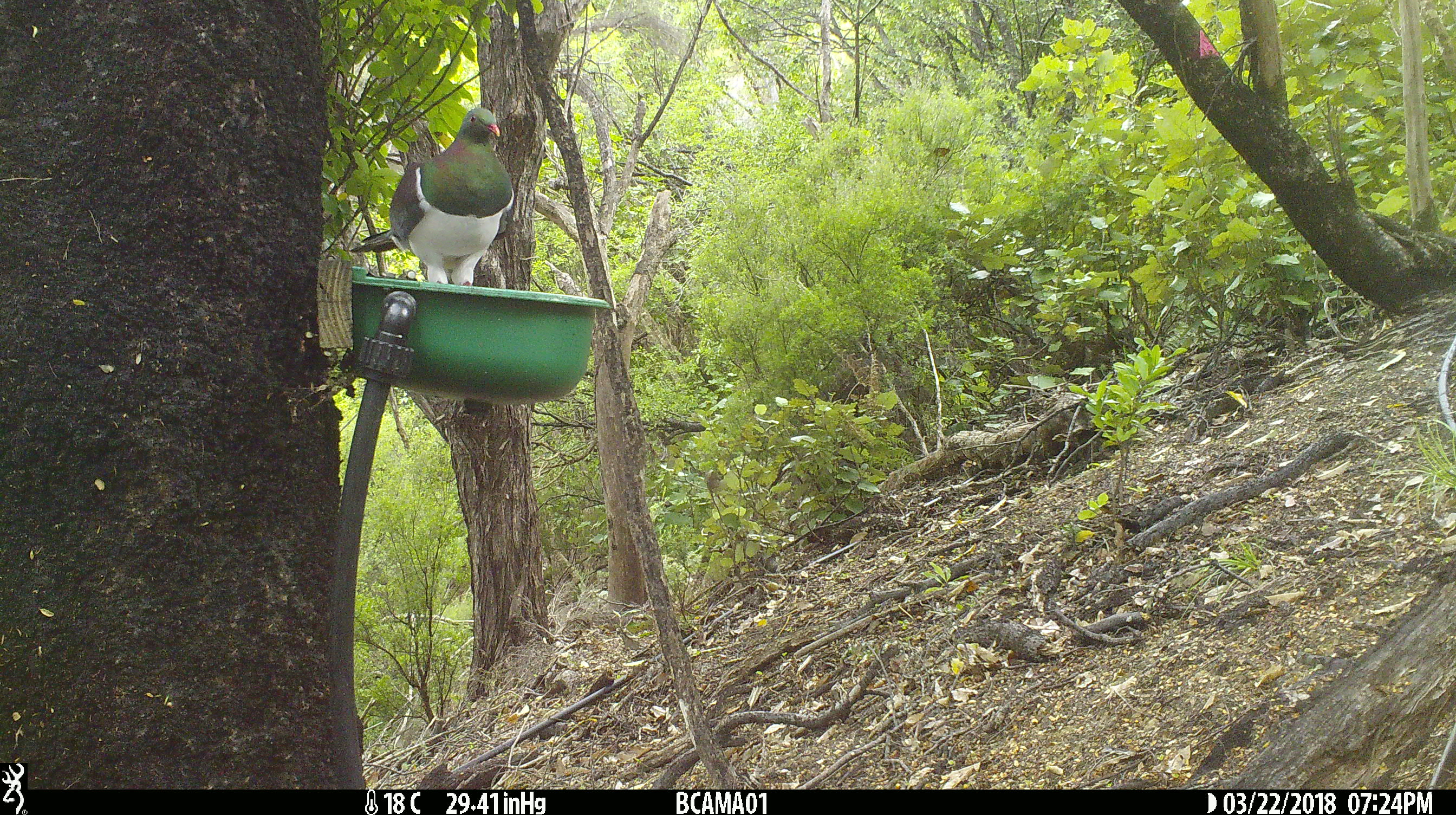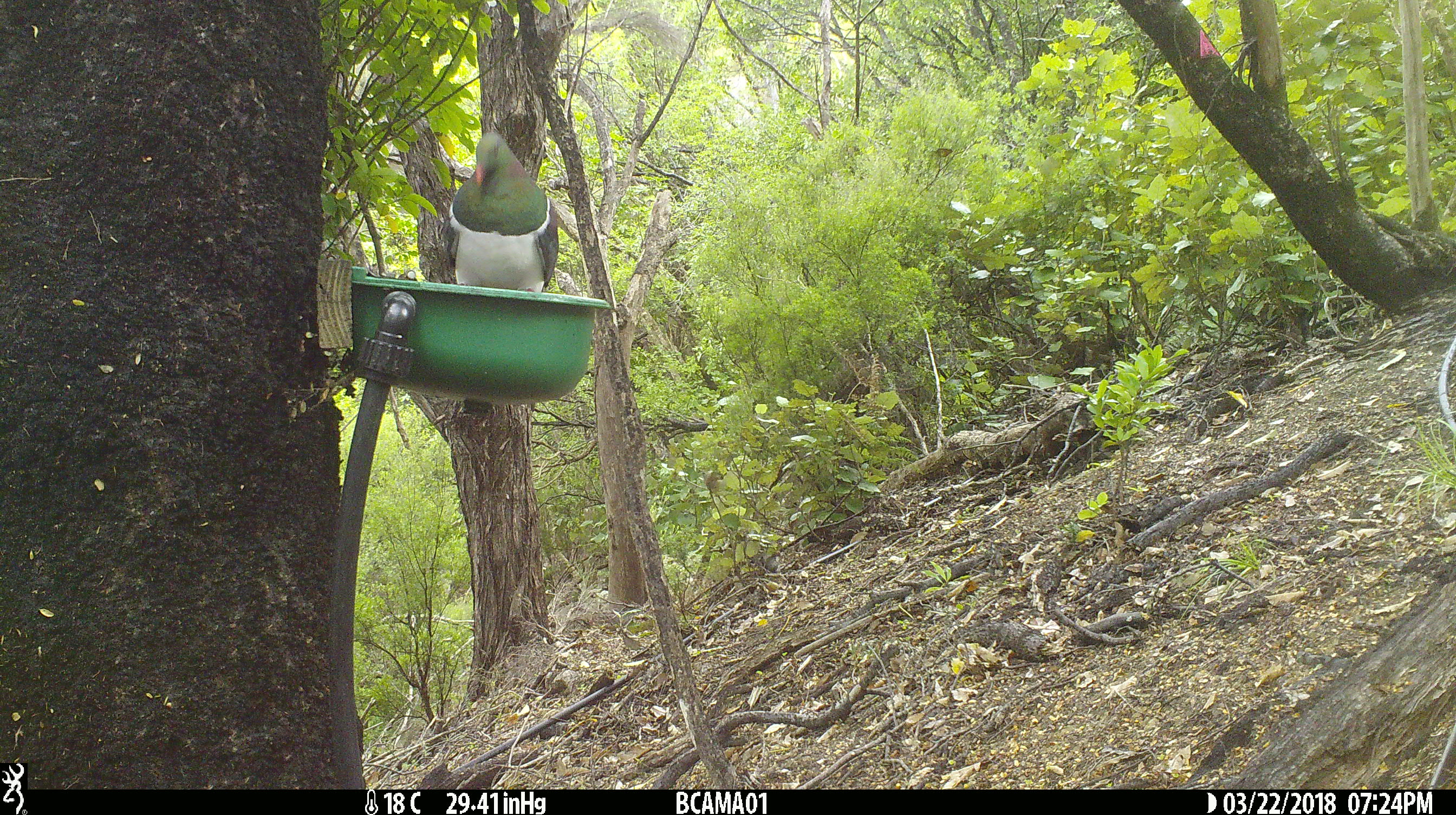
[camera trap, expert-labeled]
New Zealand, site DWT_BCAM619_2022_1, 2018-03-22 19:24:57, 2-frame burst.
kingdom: Animalia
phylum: Chordata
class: Aves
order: Columbiformes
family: Columbidae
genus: Hemiphaga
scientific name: Hemiphaga novaeseelandiae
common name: new zealand pigeon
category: kereru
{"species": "kereru (new zealand pigeon) (Hemiphaga novaeseelandiae)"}